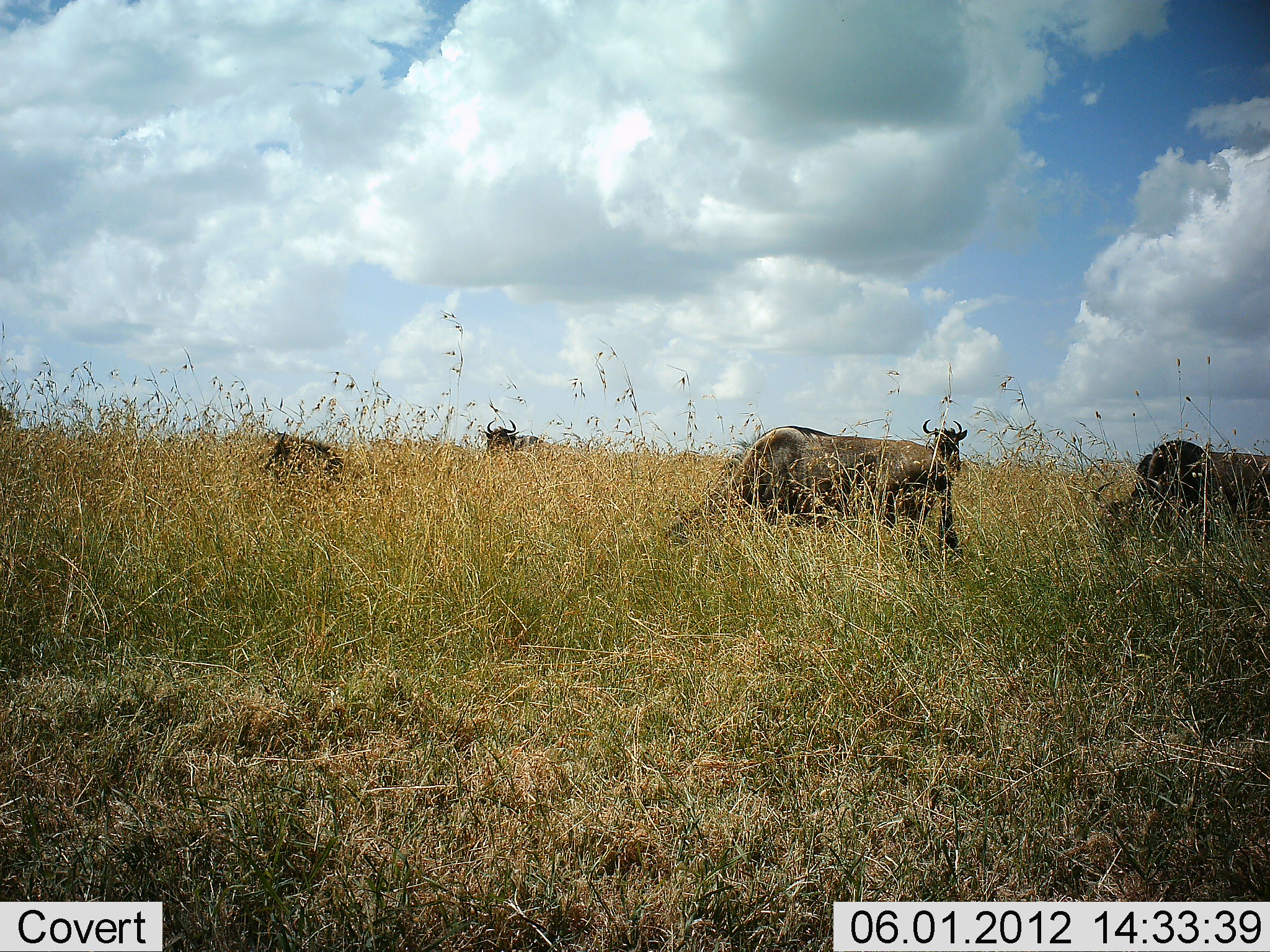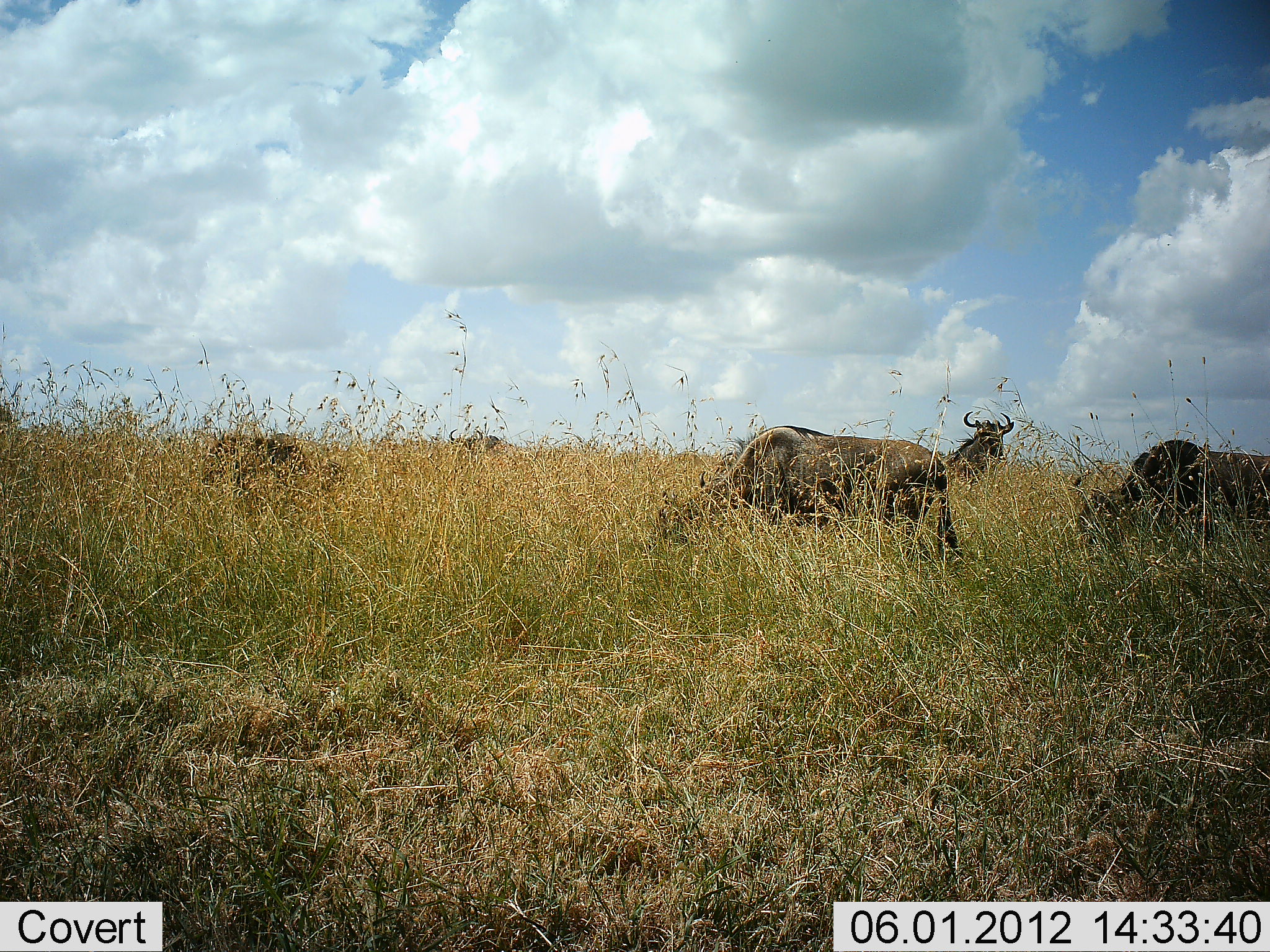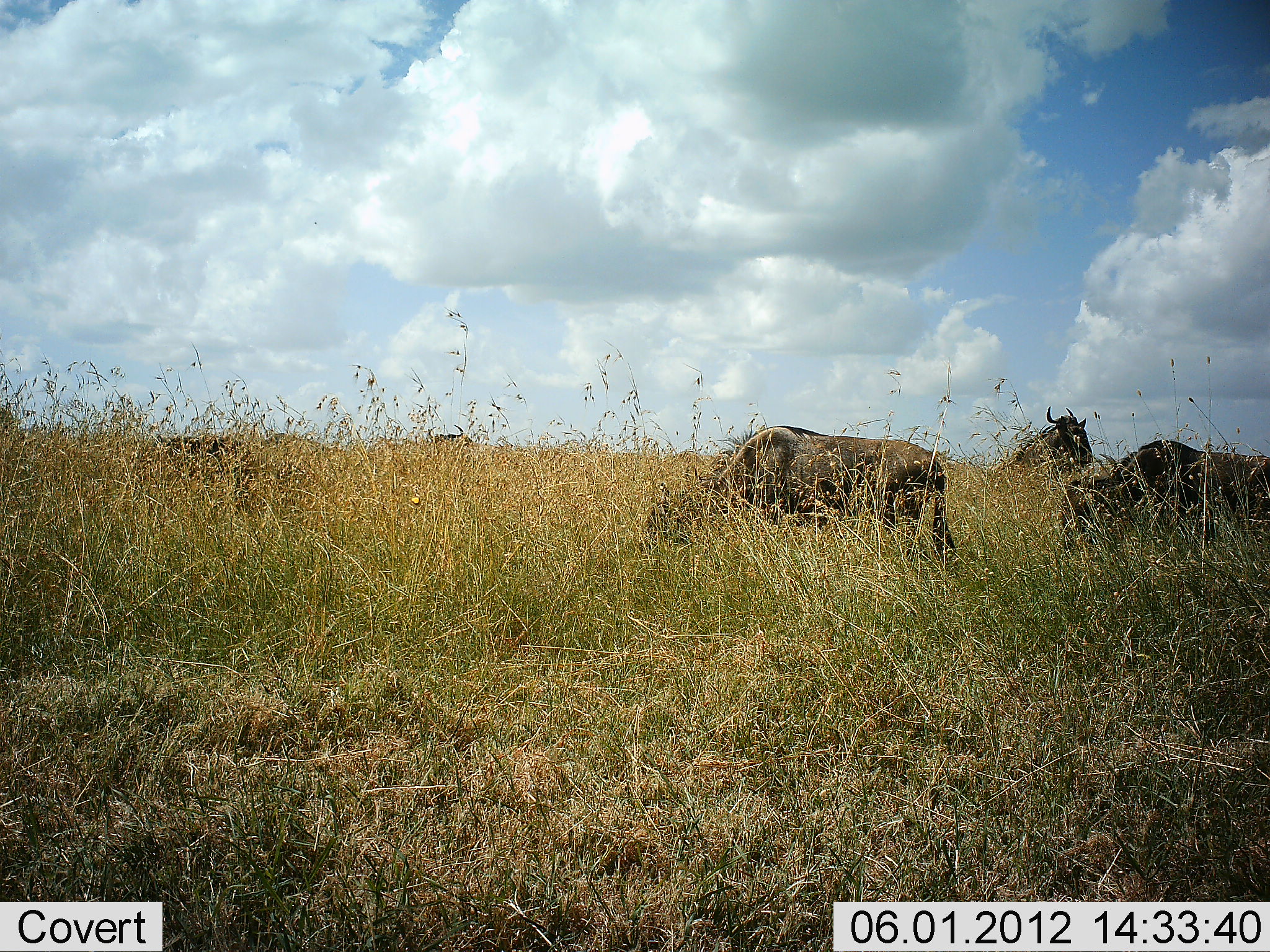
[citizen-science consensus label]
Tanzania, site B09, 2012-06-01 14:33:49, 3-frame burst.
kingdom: Animalia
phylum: Chordata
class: Mammalia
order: Artiodactyla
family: Bovidae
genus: Connochaetes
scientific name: Connochaetes taurinus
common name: blue wildebeest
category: wildebeest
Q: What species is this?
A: Wildebeest (blue wildebeest) (Connochaetes taurinus).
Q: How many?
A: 5.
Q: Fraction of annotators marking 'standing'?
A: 30%.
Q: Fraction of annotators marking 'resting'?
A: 0%.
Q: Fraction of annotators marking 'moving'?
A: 70%.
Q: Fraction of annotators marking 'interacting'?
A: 0%.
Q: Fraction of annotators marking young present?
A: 0%.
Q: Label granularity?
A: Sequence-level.